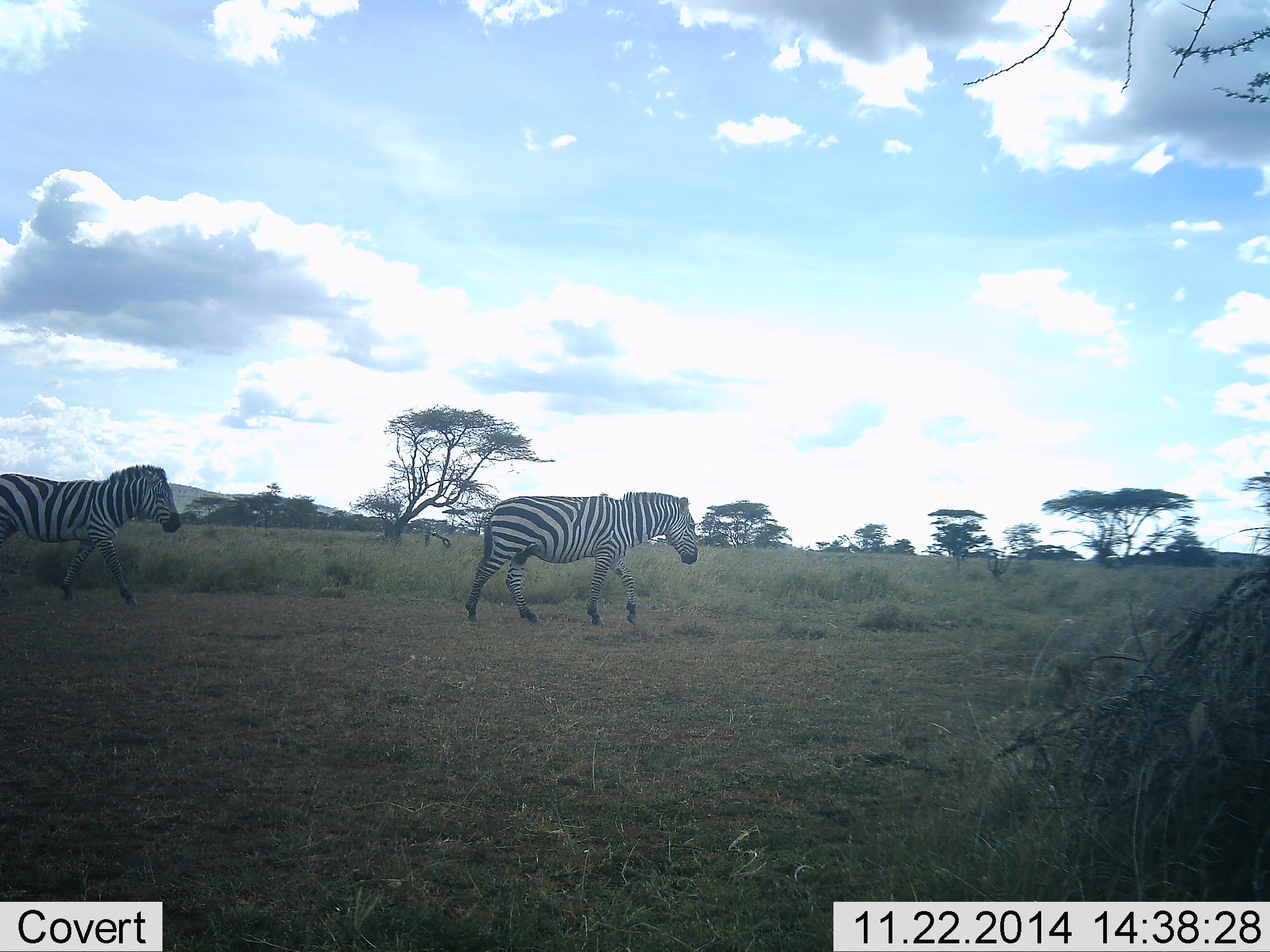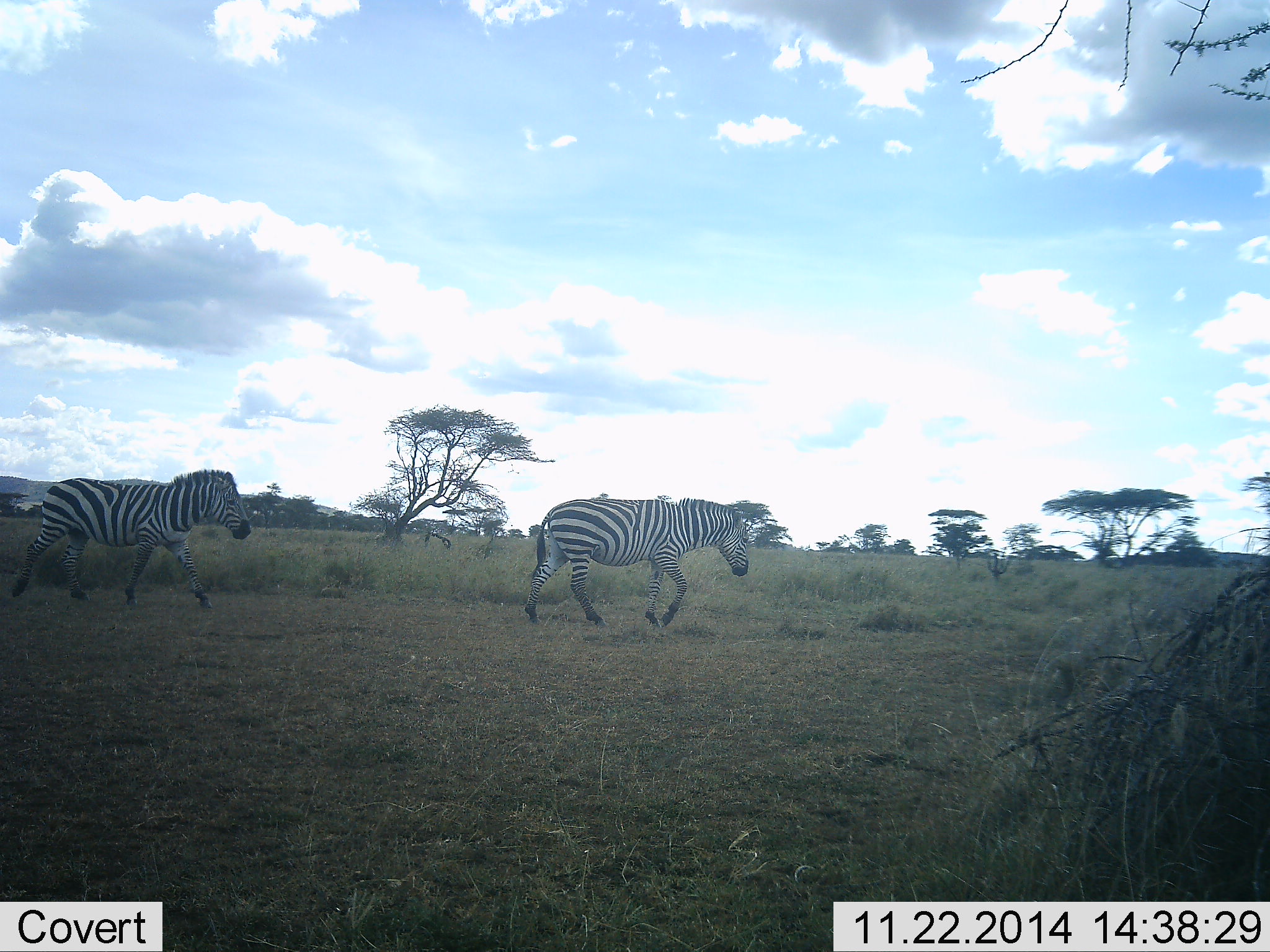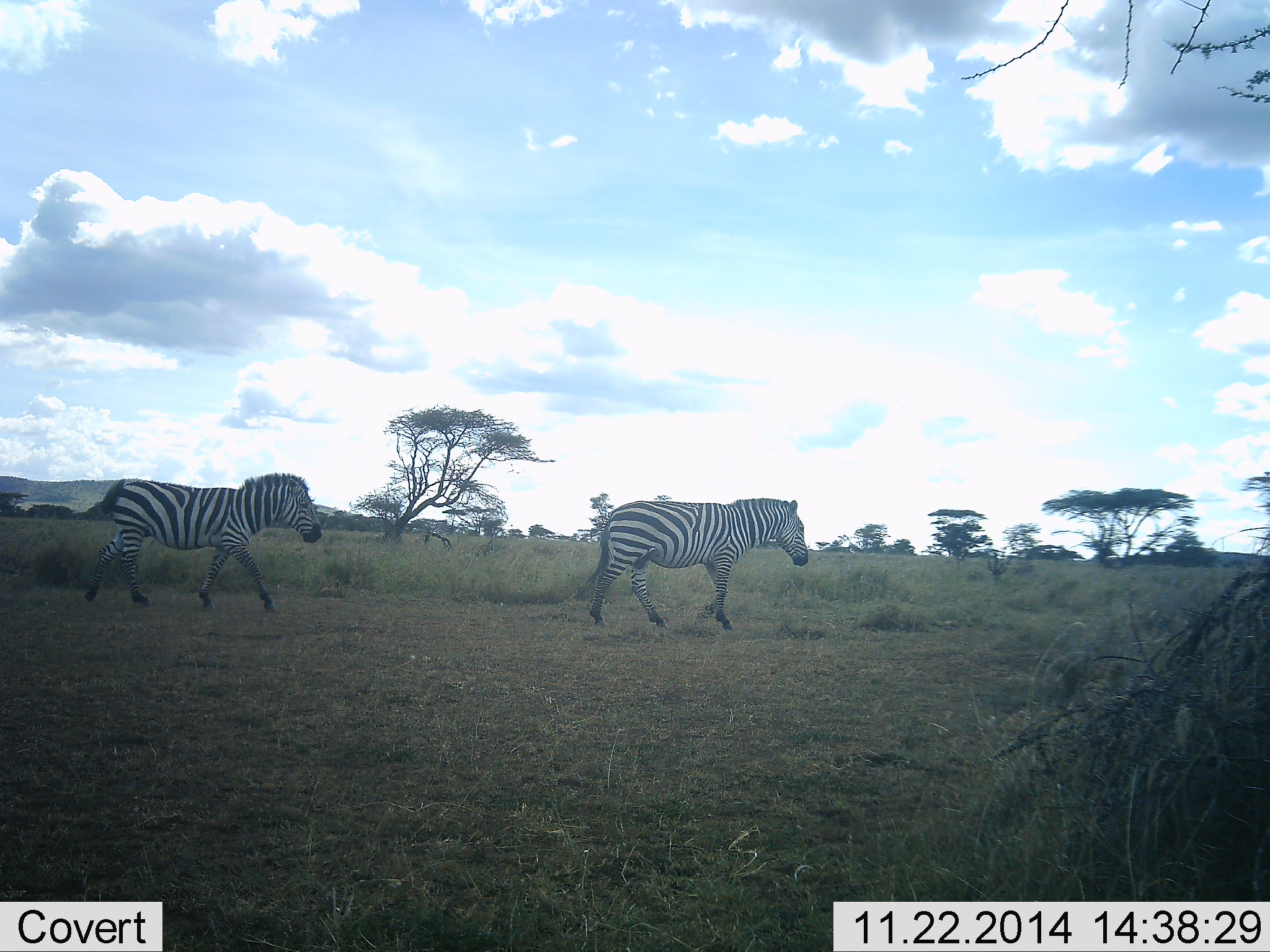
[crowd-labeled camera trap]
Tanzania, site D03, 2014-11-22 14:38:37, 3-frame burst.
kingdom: Animalia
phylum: Chordata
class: Mammalia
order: Perissodactyla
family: Equidae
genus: Equus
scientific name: Equus quagga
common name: plains zebra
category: zebra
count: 2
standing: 10%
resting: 0%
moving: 100%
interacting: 0%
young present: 0%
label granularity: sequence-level